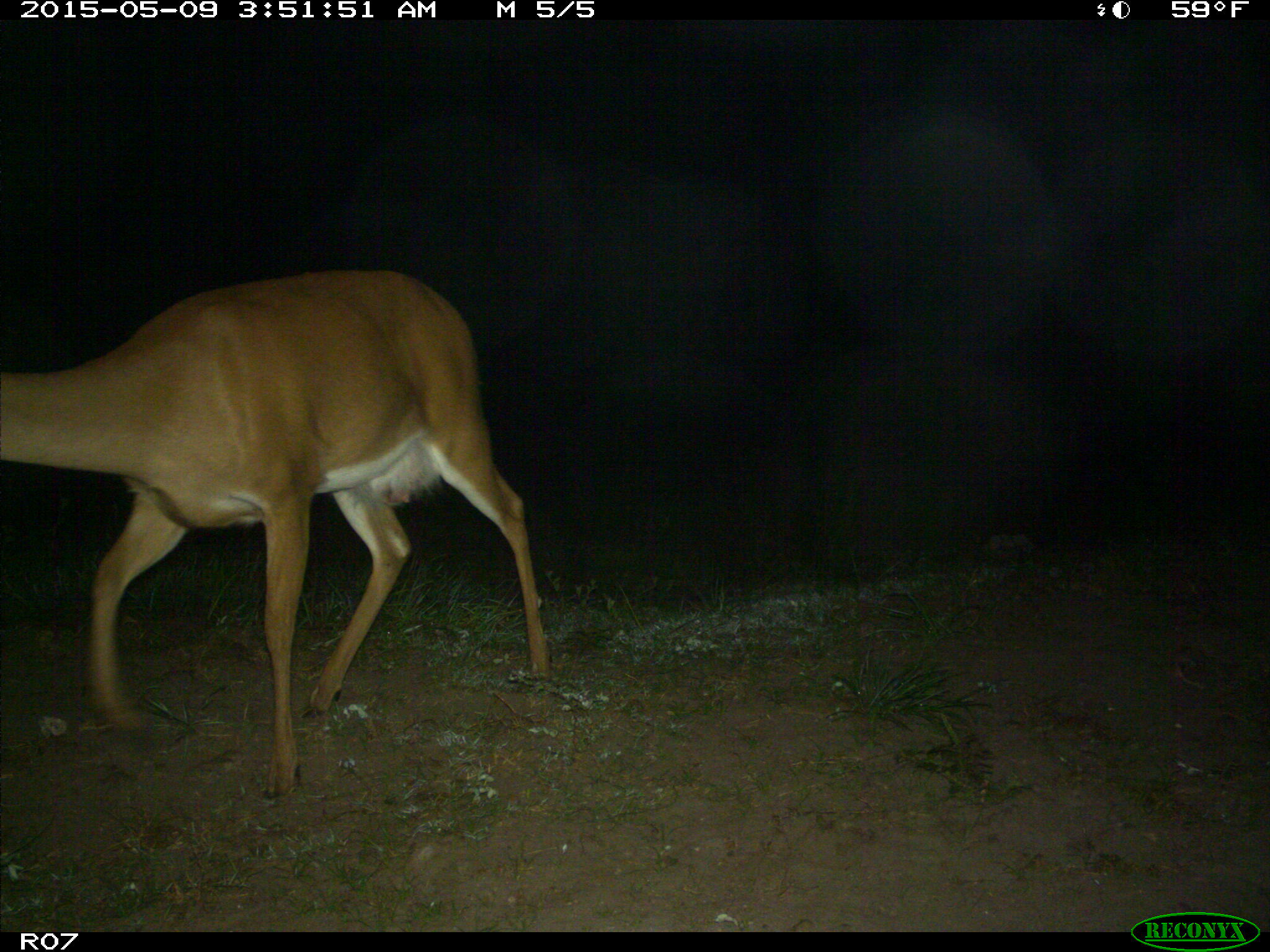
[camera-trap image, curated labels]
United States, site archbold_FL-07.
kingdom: Animalia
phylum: Chordata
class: Mammalia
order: Artiodactyla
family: Cervidae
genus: Odocoileus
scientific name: Odocoileus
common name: deer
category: unidentified deer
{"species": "unidentified deer (deer) (Odocoileus)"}